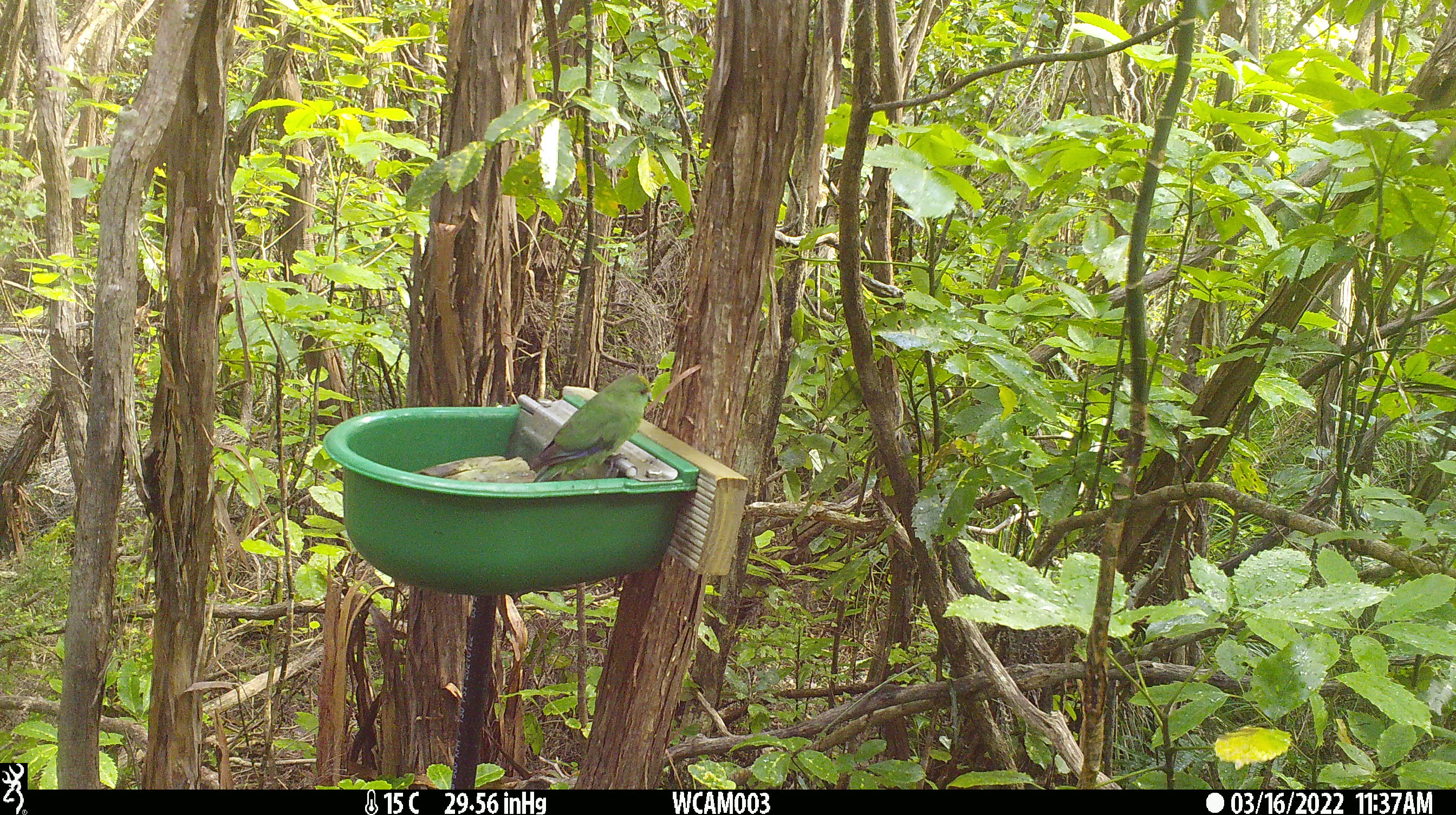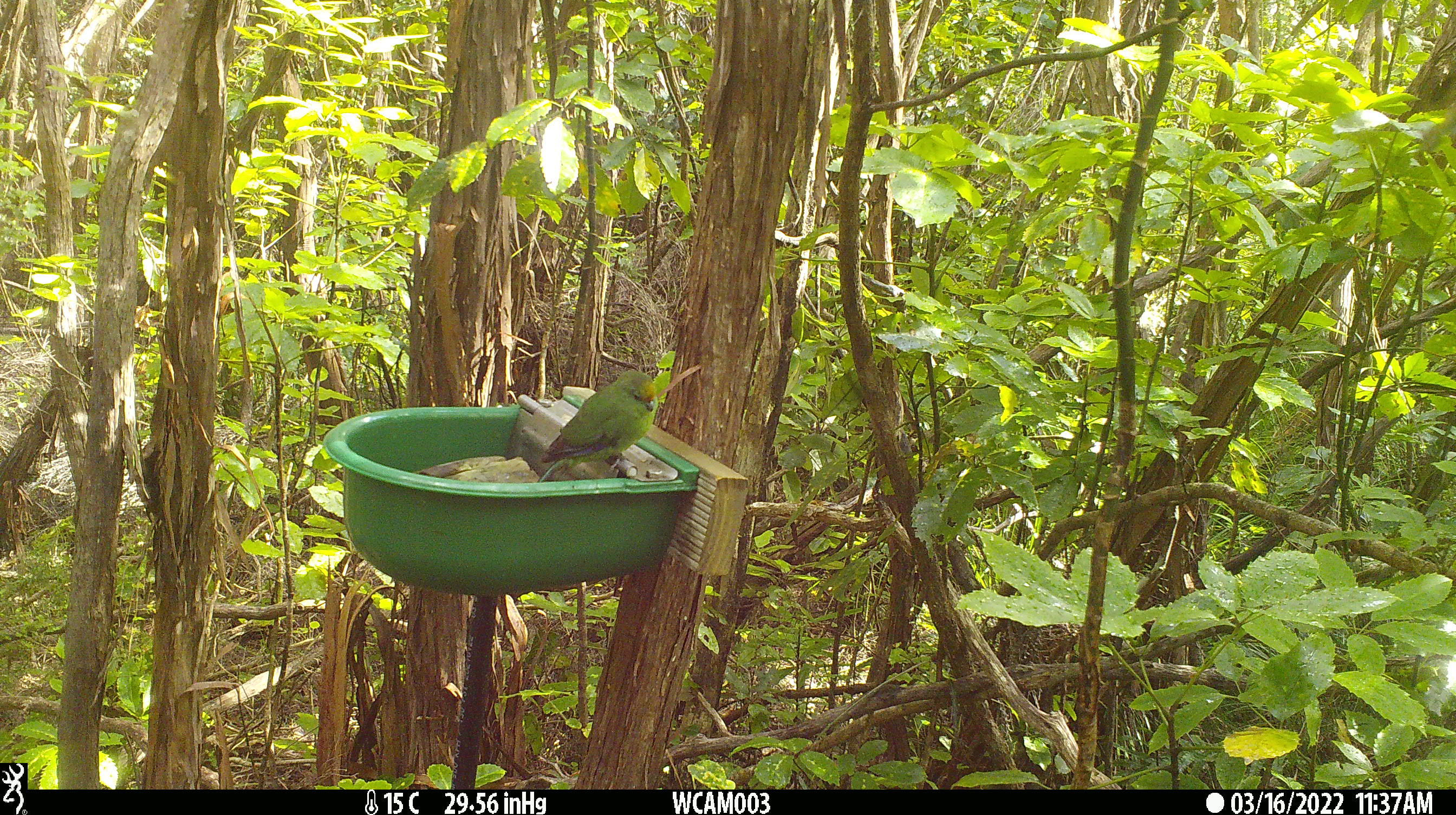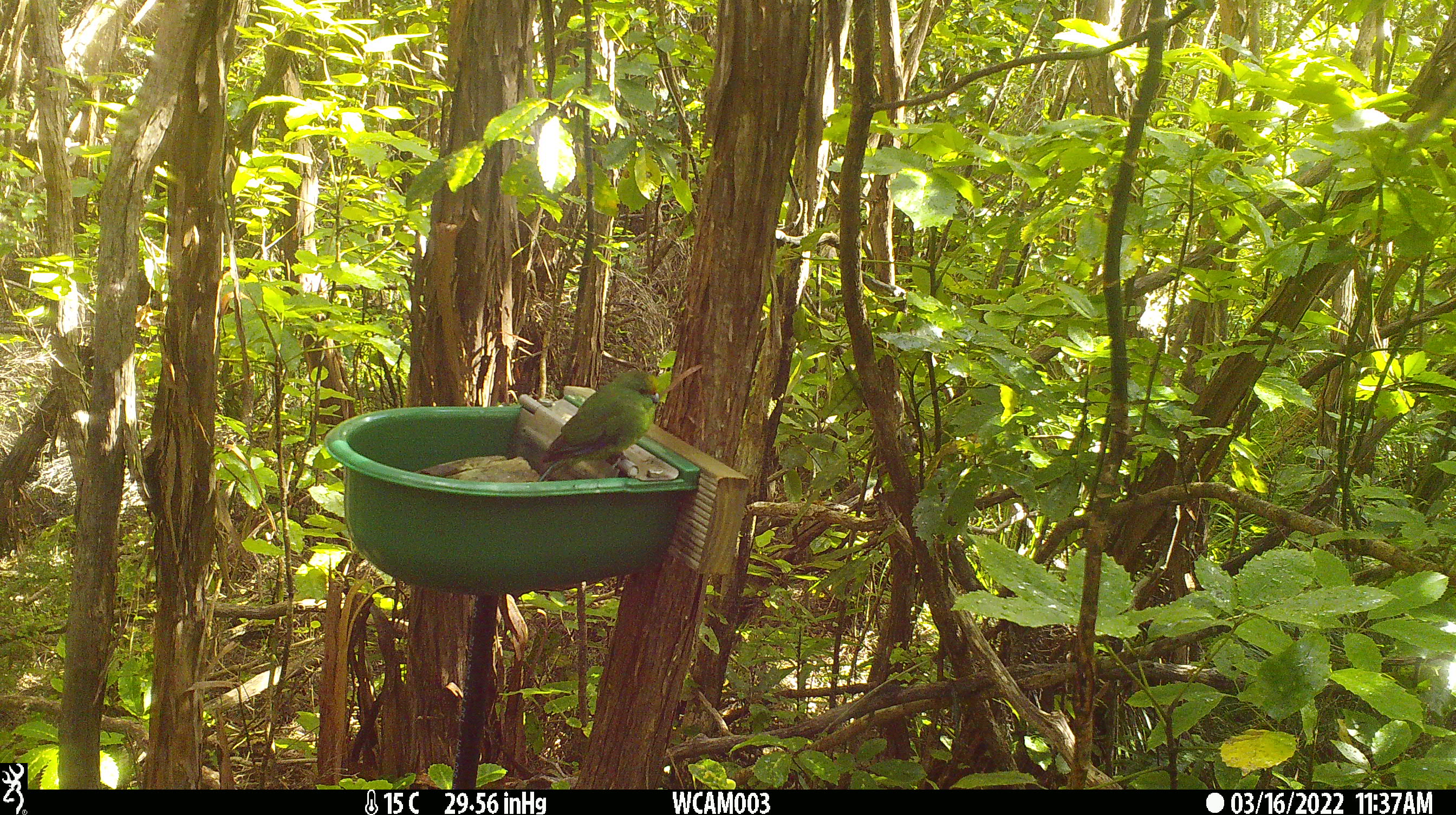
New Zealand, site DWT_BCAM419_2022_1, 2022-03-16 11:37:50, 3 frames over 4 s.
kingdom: Animalia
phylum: Chordata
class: Aves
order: Psittaciformes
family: Psittaculidae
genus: Cyanoramphus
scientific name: Cyanoramphus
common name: parakeet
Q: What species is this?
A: Parakeet (Cyanoramphus).